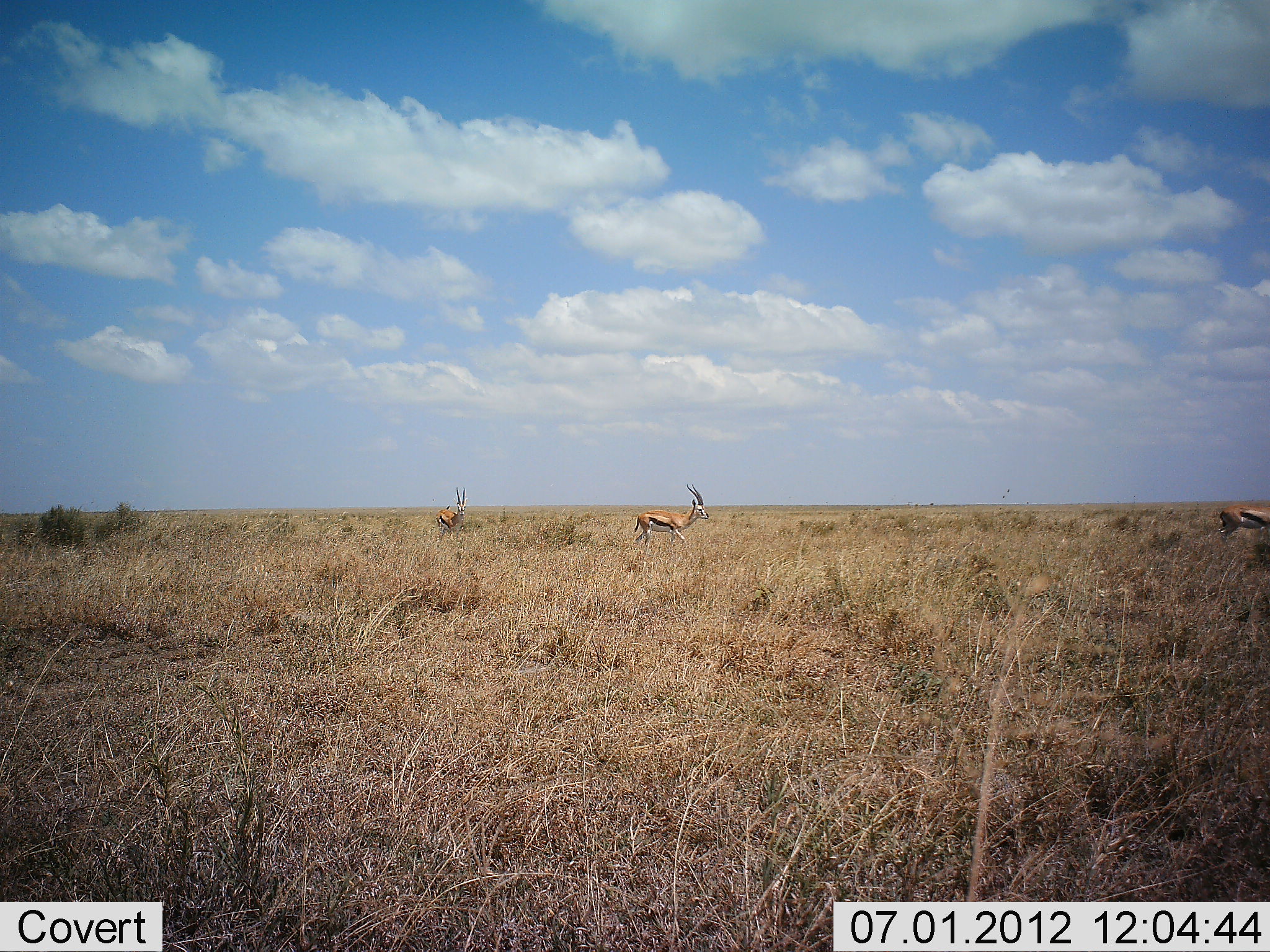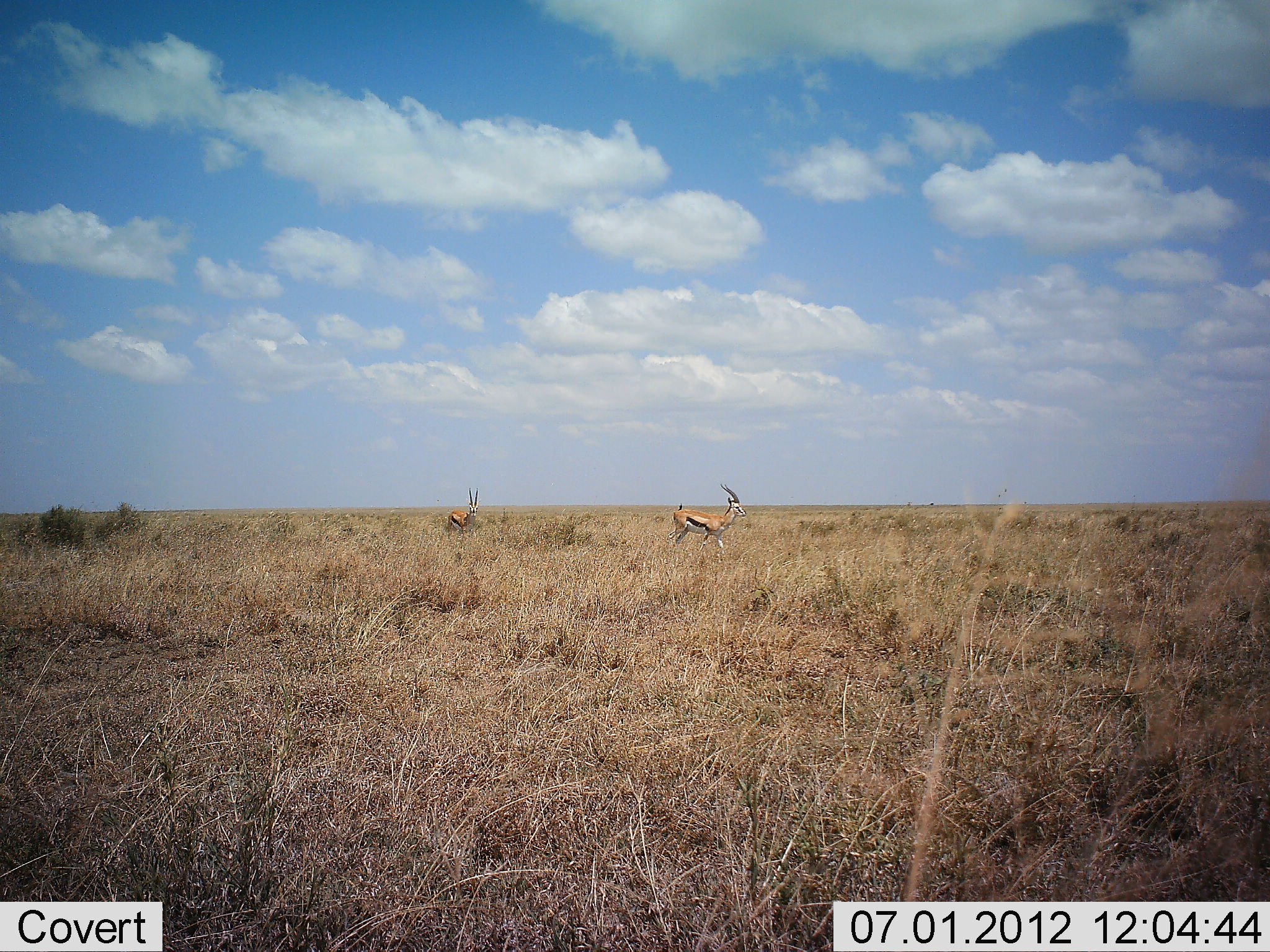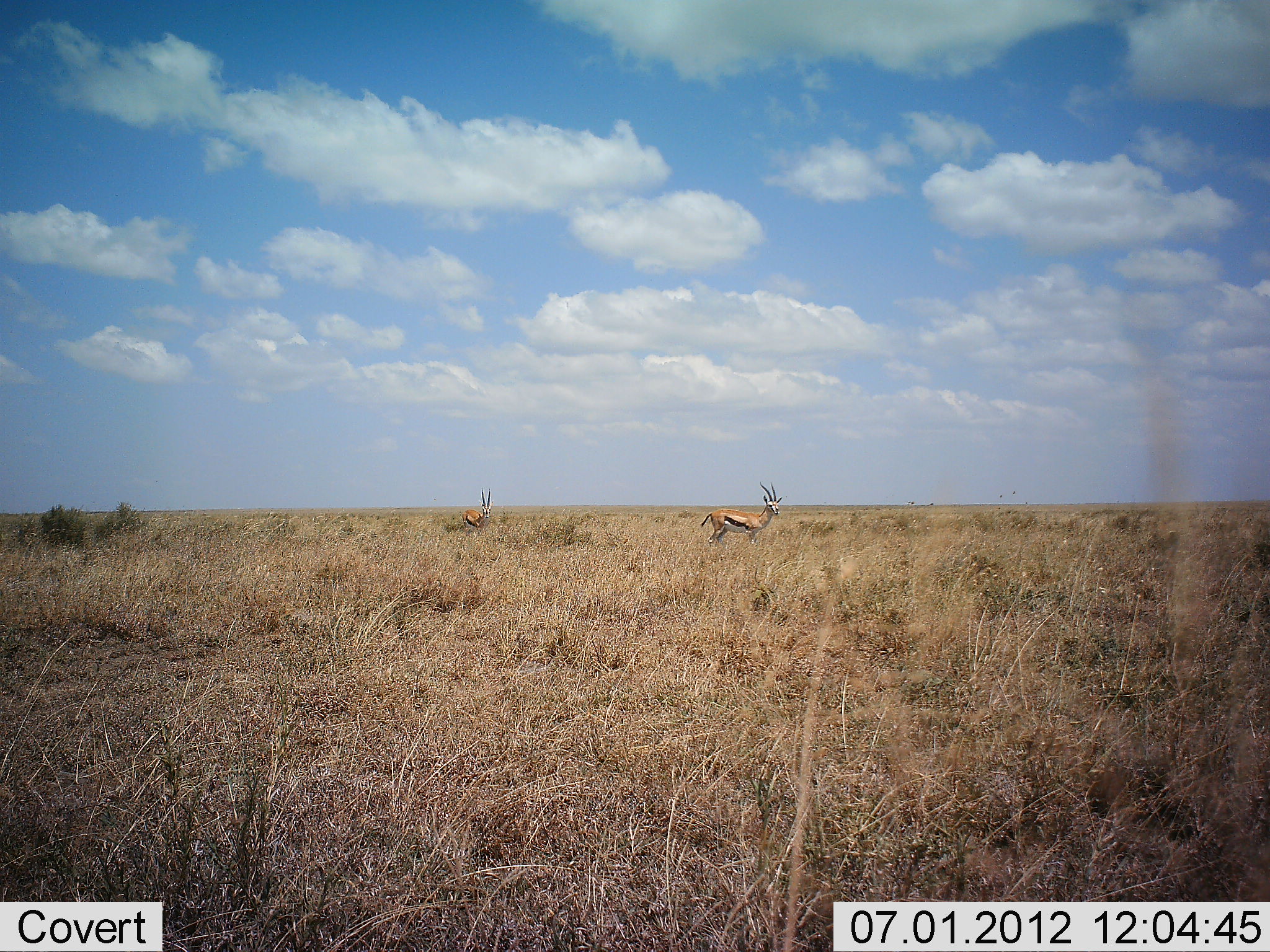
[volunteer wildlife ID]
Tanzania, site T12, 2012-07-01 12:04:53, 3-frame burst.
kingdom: Animalia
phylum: Chordata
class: Mammalia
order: Artiodactyla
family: Bovidae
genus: Eudorcas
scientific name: Eudorcas thomsonii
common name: thomson's gazelle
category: gazellethomsons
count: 3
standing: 0%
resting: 0%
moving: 100%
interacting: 0%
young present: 0%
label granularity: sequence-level